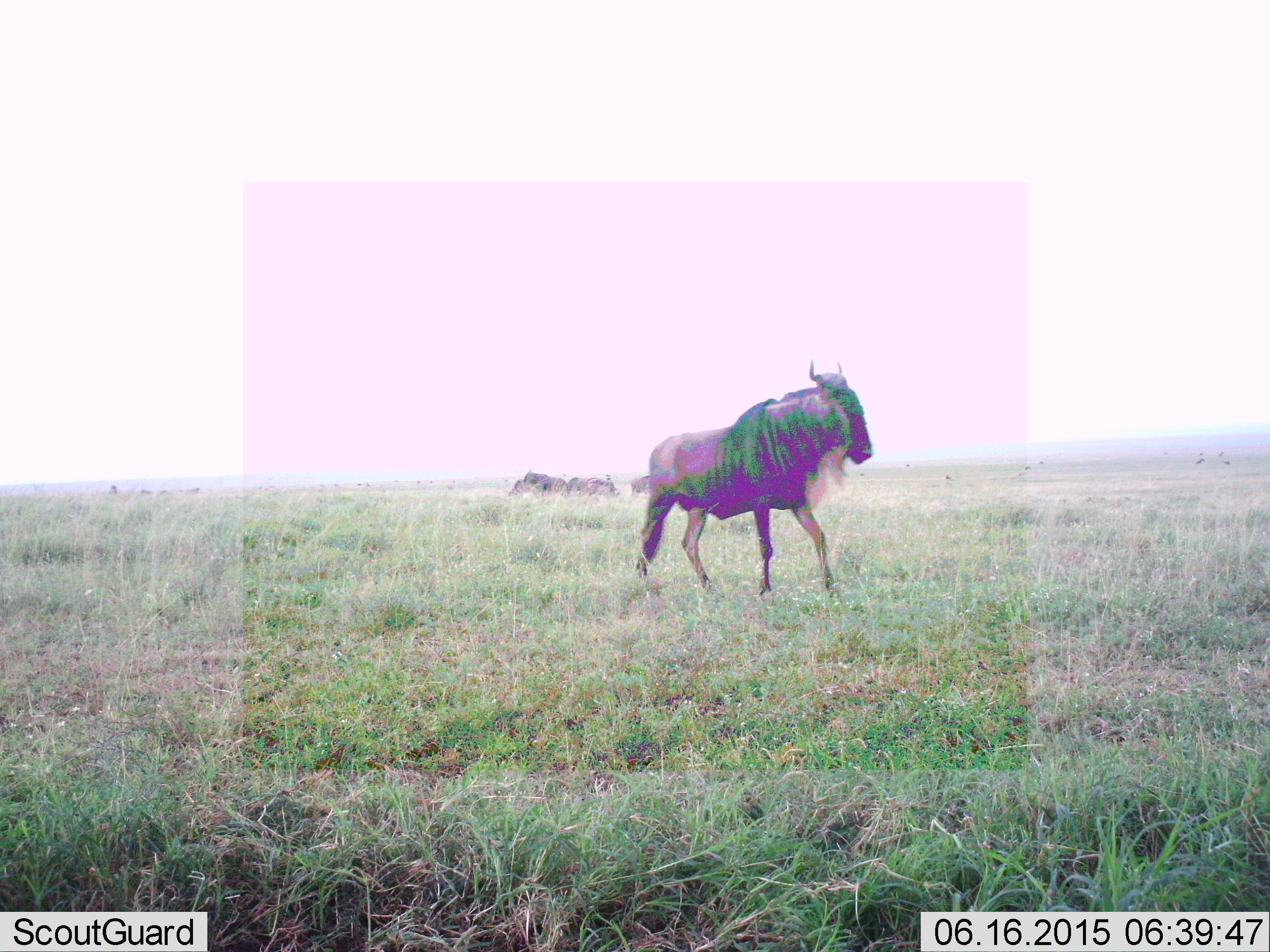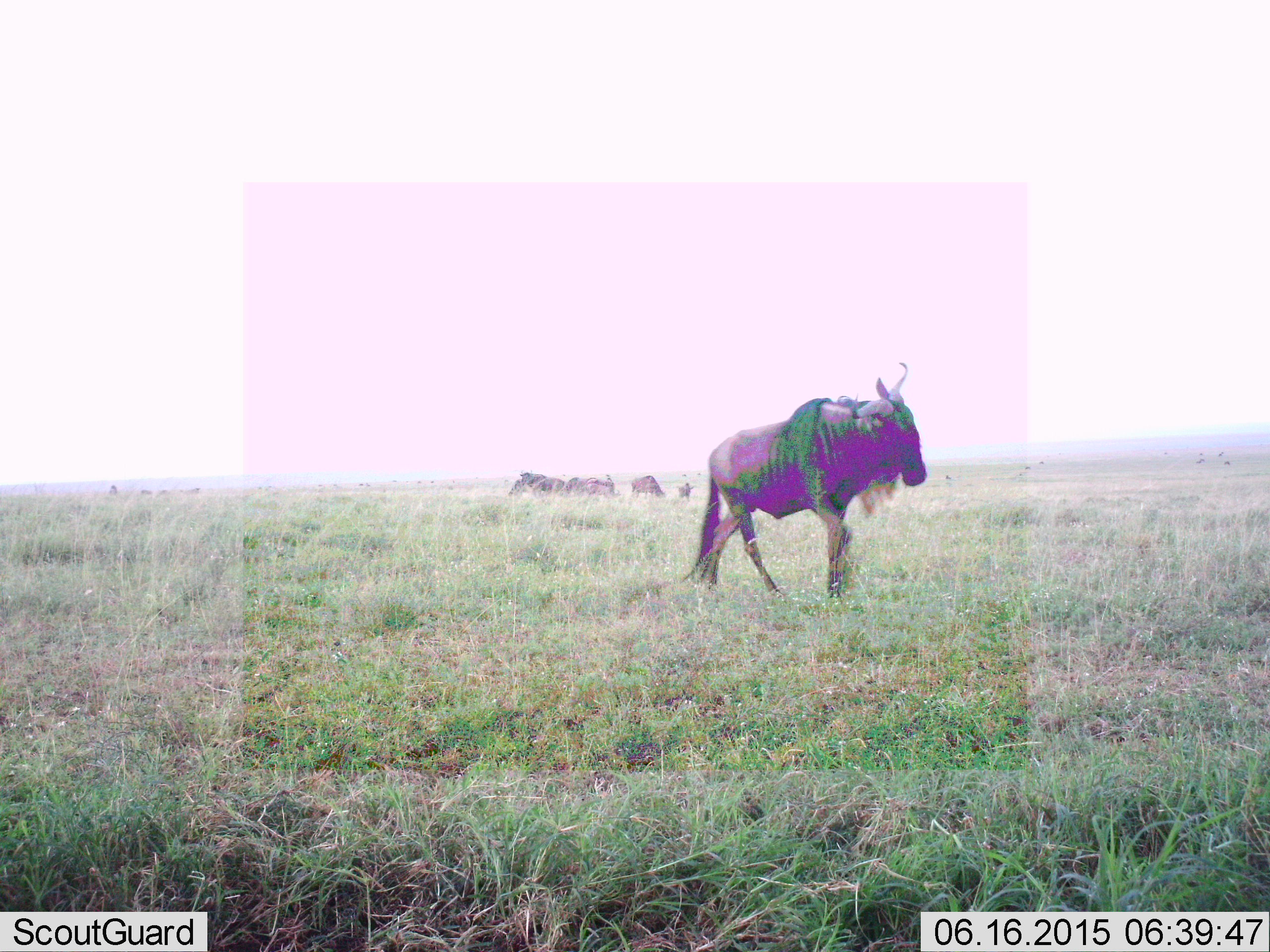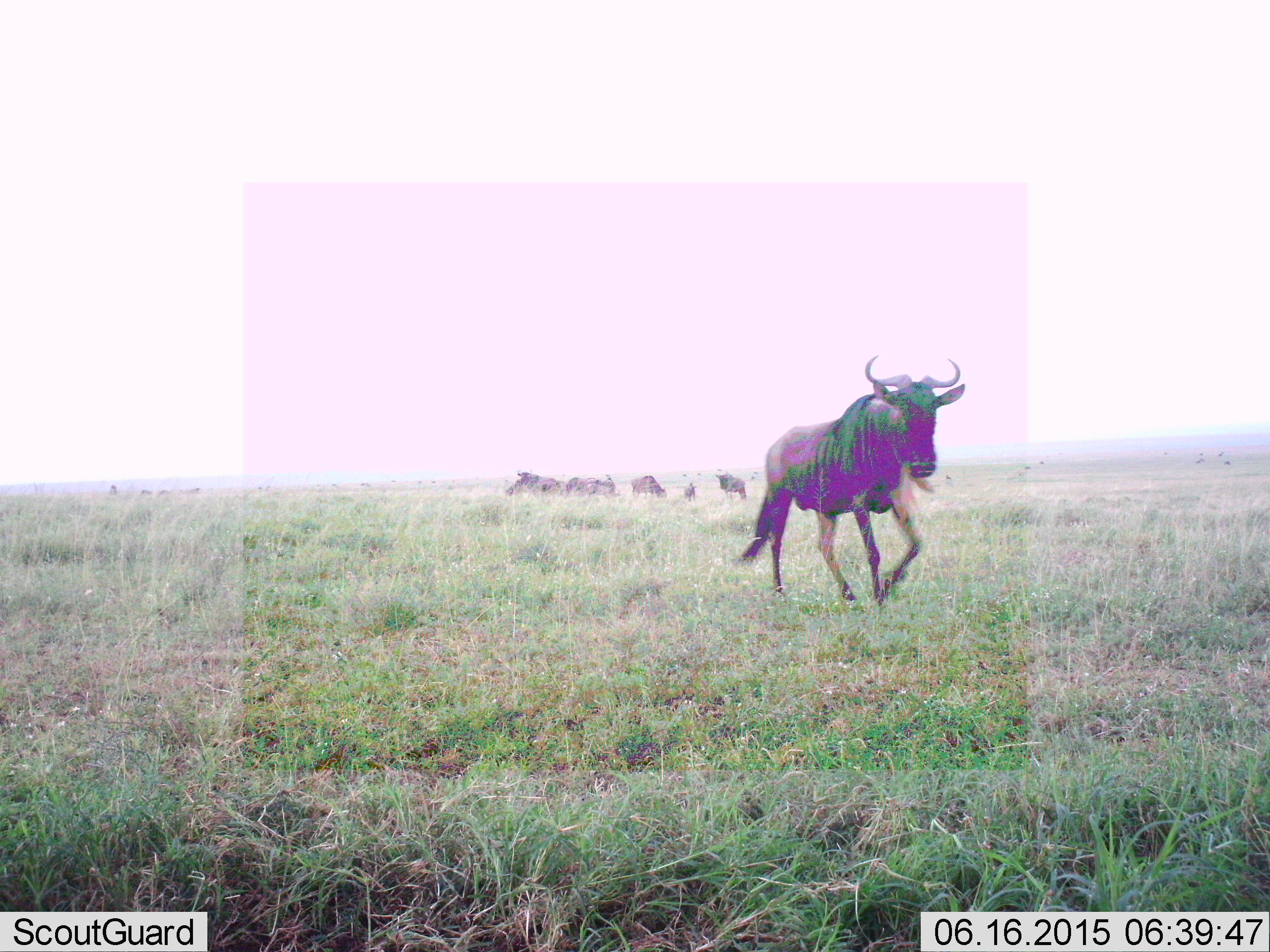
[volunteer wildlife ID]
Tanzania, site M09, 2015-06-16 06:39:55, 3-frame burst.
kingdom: Animalia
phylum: Chordata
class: Mammalia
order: Artiodactyla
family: Bovidae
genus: Connochaetes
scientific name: Connochaetes taurinus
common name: blue wildebeest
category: wildebeest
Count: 8.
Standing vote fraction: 50%.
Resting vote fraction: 20%.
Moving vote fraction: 100%.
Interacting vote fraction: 0%.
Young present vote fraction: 10%.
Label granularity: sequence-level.